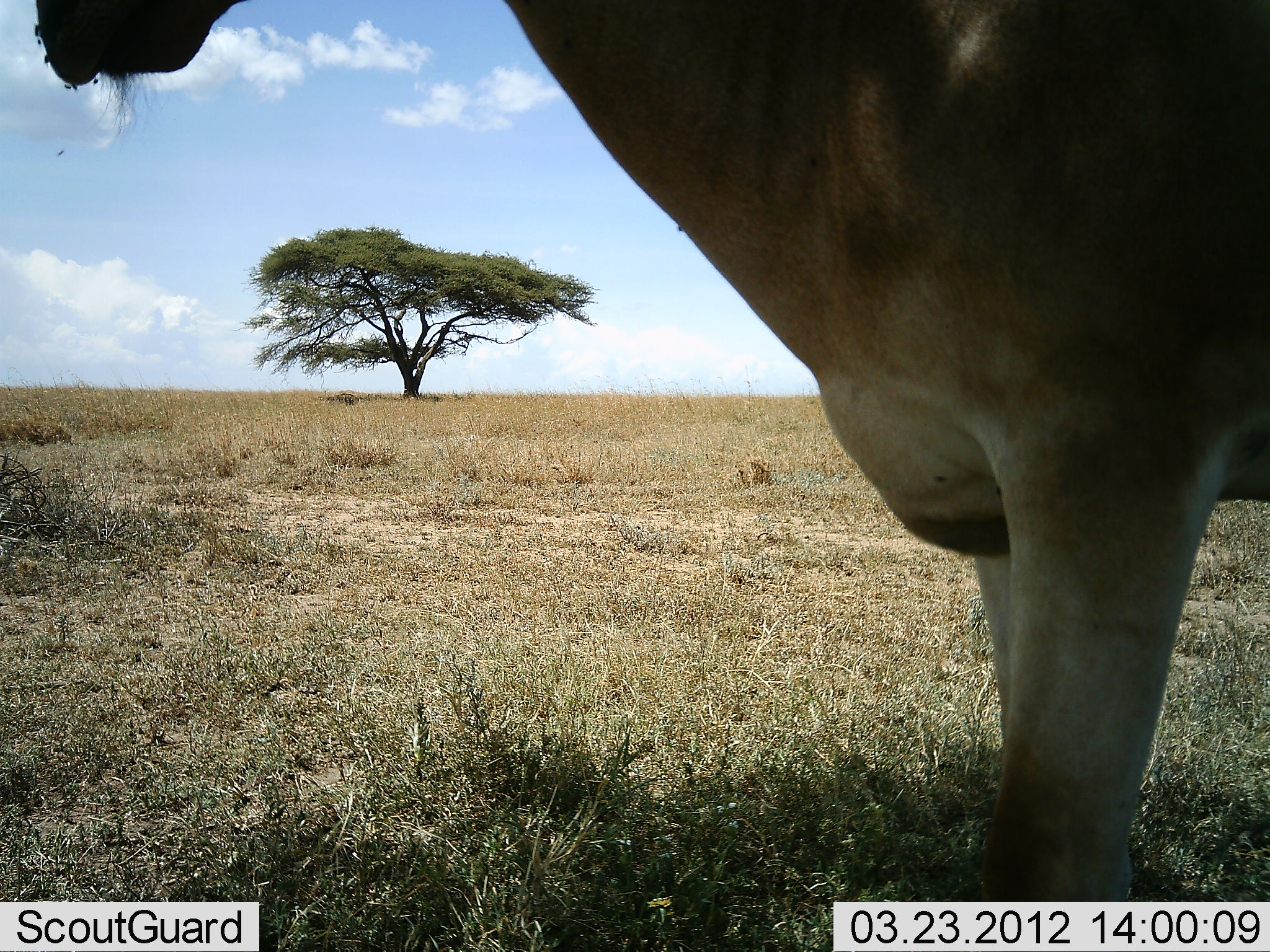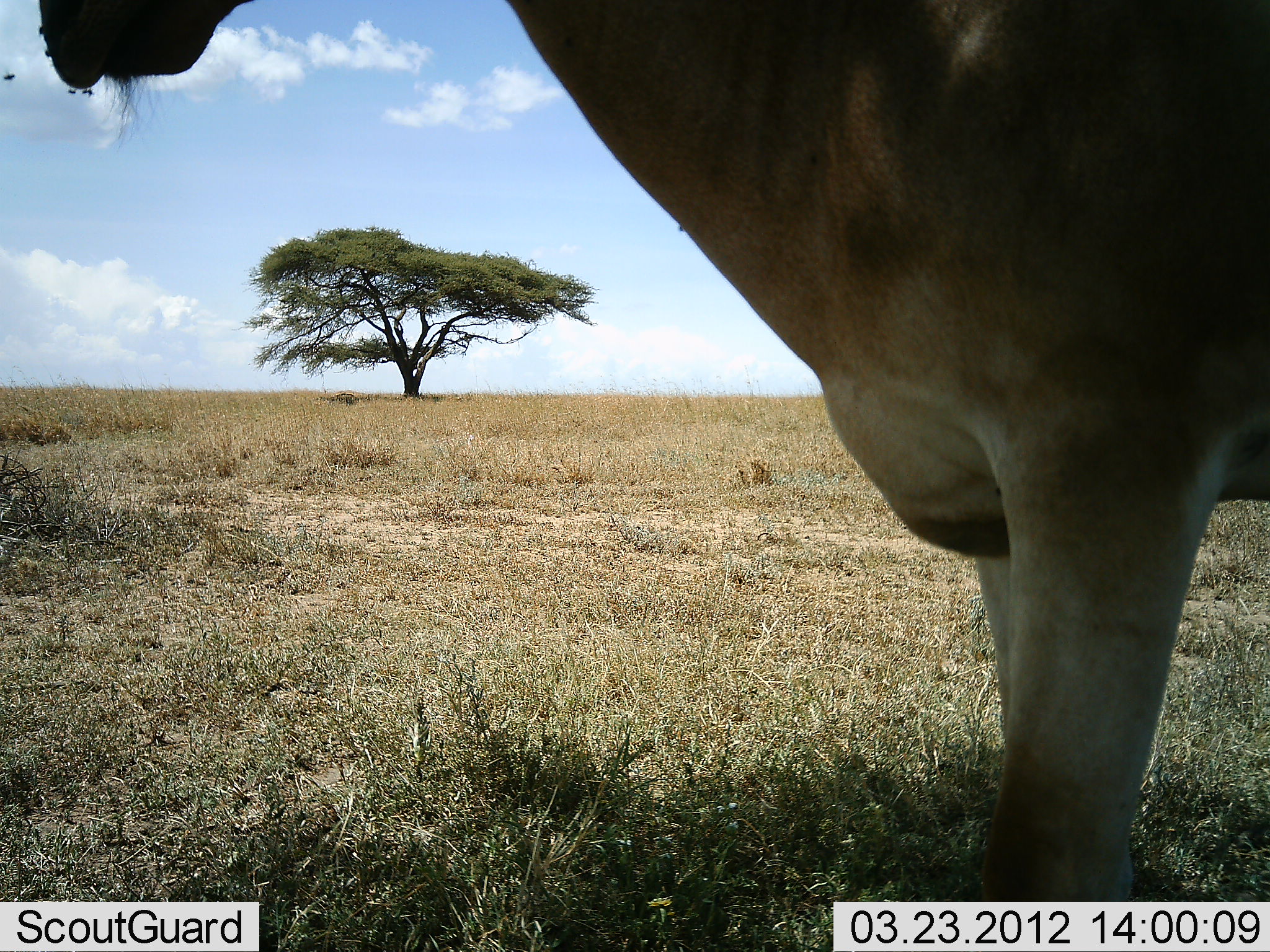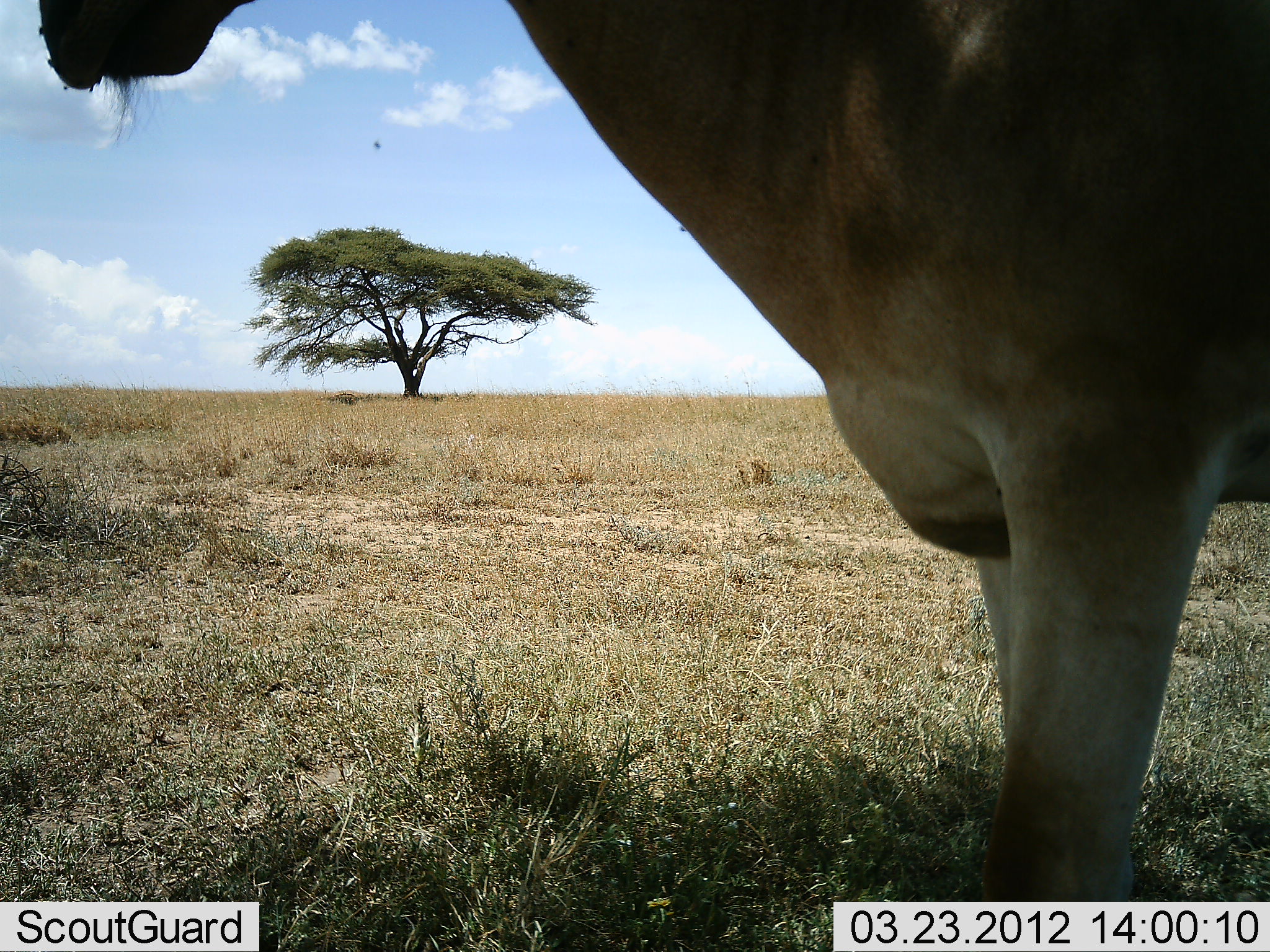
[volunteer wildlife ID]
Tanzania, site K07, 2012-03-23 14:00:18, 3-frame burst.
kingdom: Animalia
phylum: Chordata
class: Mammalia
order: Artiodactyla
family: Bovidae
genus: Alcelaphus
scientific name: Alcelaphus buselaphus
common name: hartebeest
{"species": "hartebeest (Alcelaphus buselaphus)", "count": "1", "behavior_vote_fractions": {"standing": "100%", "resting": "4%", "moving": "0%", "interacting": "0%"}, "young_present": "0%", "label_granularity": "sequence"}